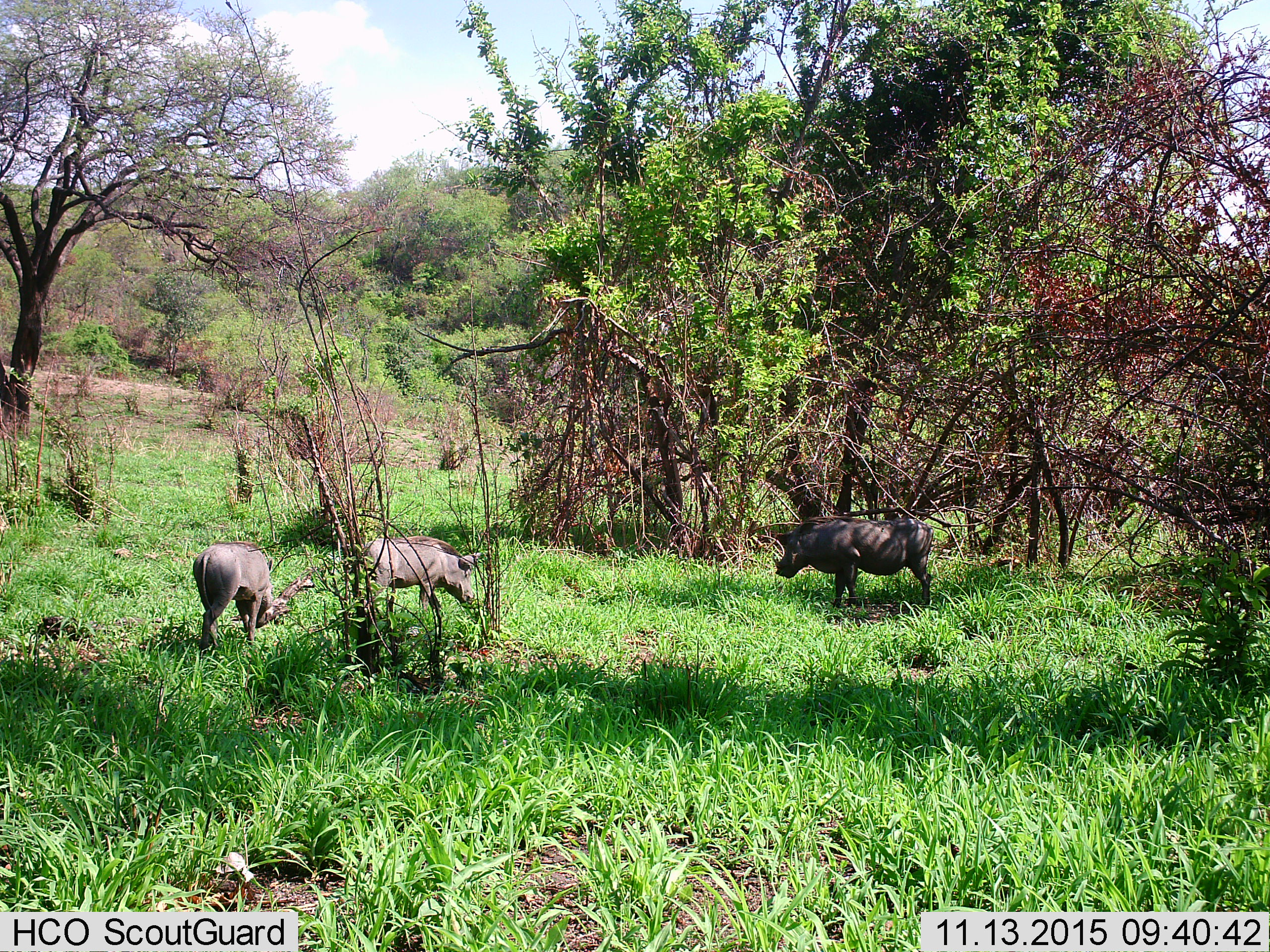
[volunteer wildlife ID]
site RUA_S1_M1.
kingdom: Animalia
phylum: Chordata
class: Mammalia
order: Artiodactyla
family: Suidae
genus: Phacochoerus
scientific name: Phacochoerus africanus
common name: warthog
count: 3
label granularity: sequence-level